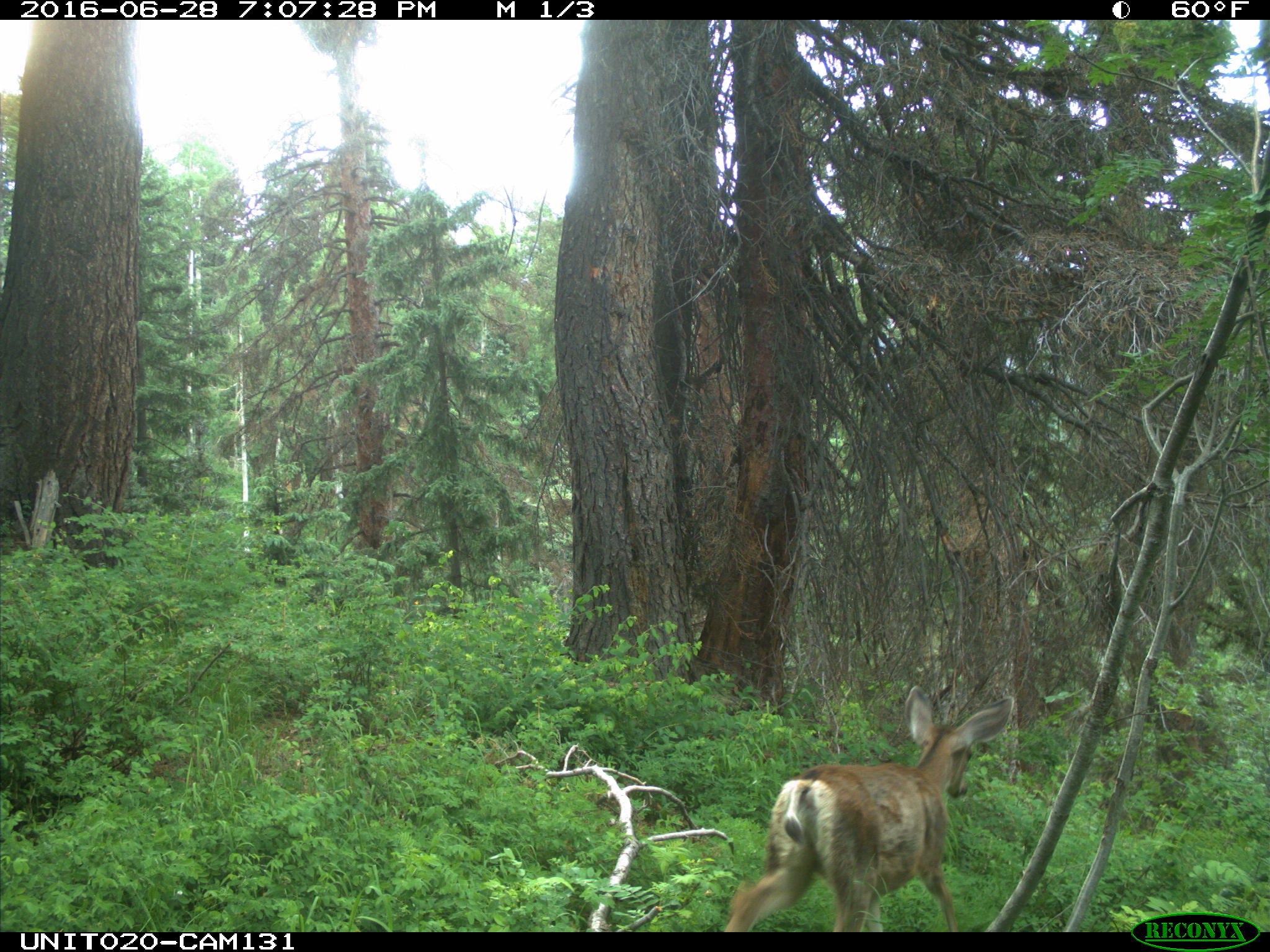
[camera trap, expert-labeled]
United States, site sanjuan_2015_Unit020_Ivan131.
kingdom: Animalia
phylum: Chordata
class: Mammalia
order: Artiodactyla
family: Cervidae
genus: Odocoileus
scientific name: Odocoileus hemionus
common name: mule deer